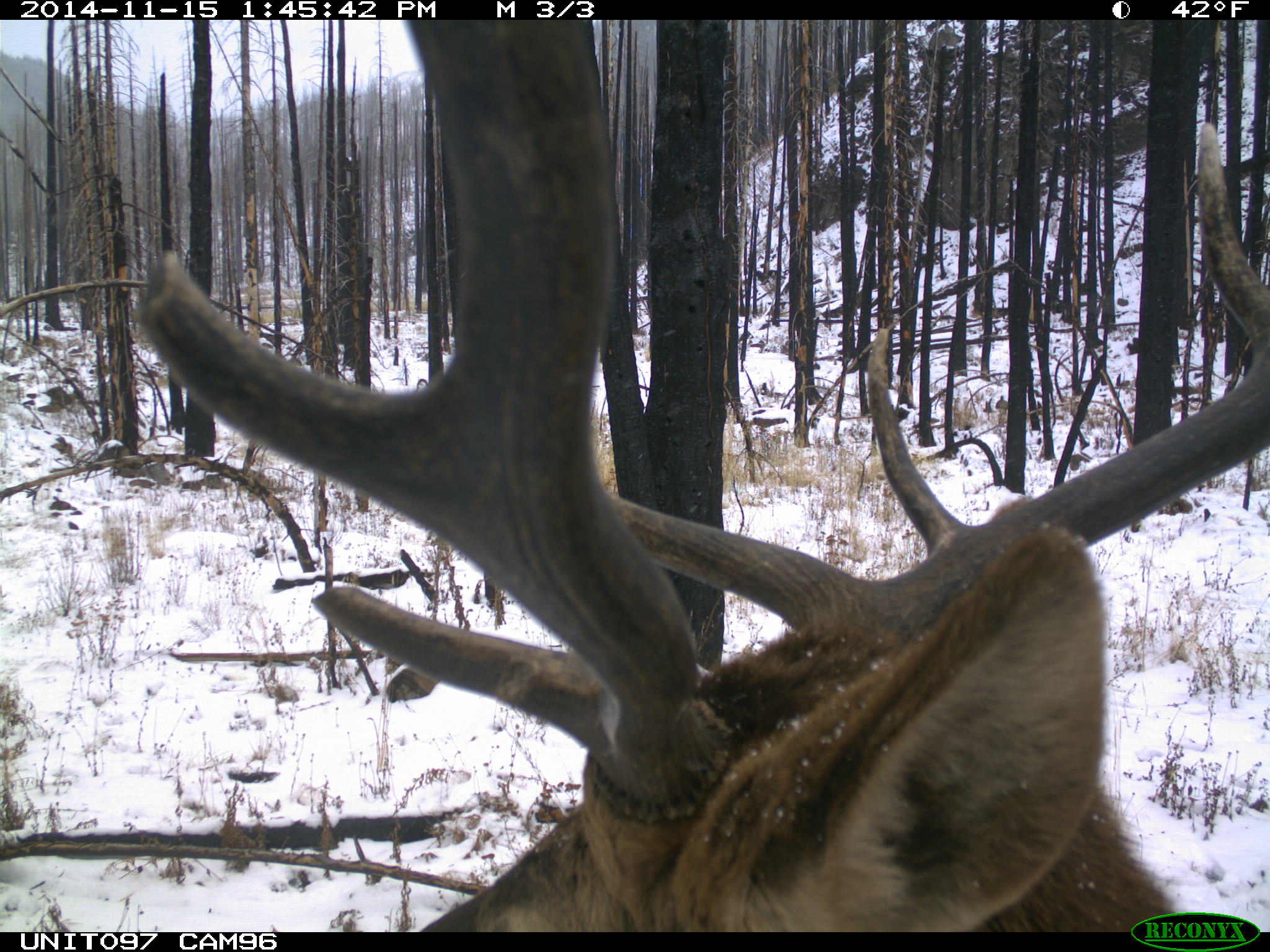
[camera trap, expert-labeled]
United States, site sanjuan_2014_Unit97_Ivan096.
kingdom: Animalia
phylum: Chordata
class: Mammalia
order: Artiodactyla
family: Cervidae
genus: Cervus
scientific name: Cervus elaphus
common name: red deer